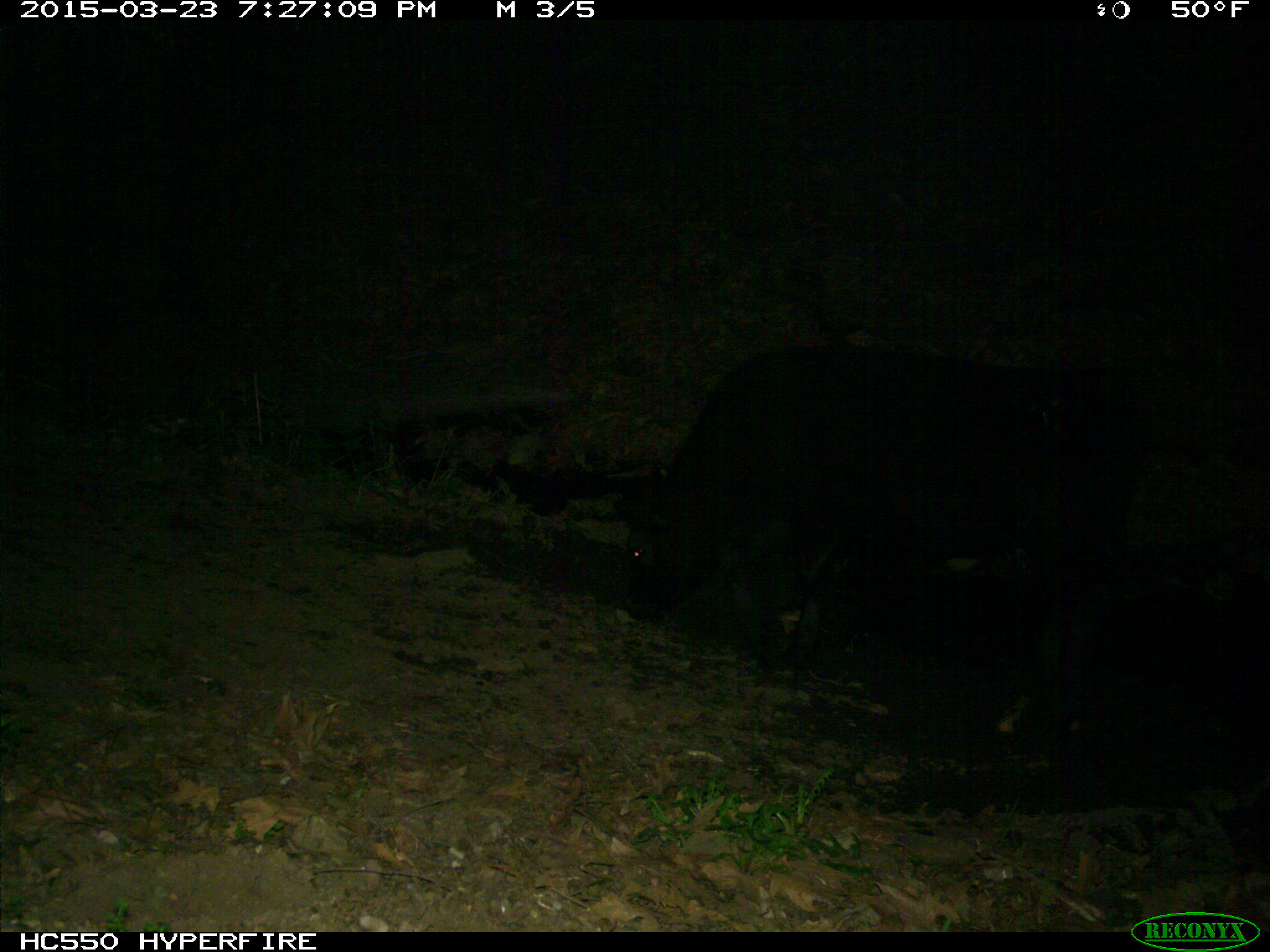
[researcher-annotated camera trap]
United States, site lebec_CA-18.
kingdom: Animalia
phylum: Chordata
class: Mammalia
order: Artiodactyla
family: Bovidae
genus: Bos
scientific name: Bos taurus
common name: domestic cow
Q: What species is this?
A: Bos taurus (domestic cow).